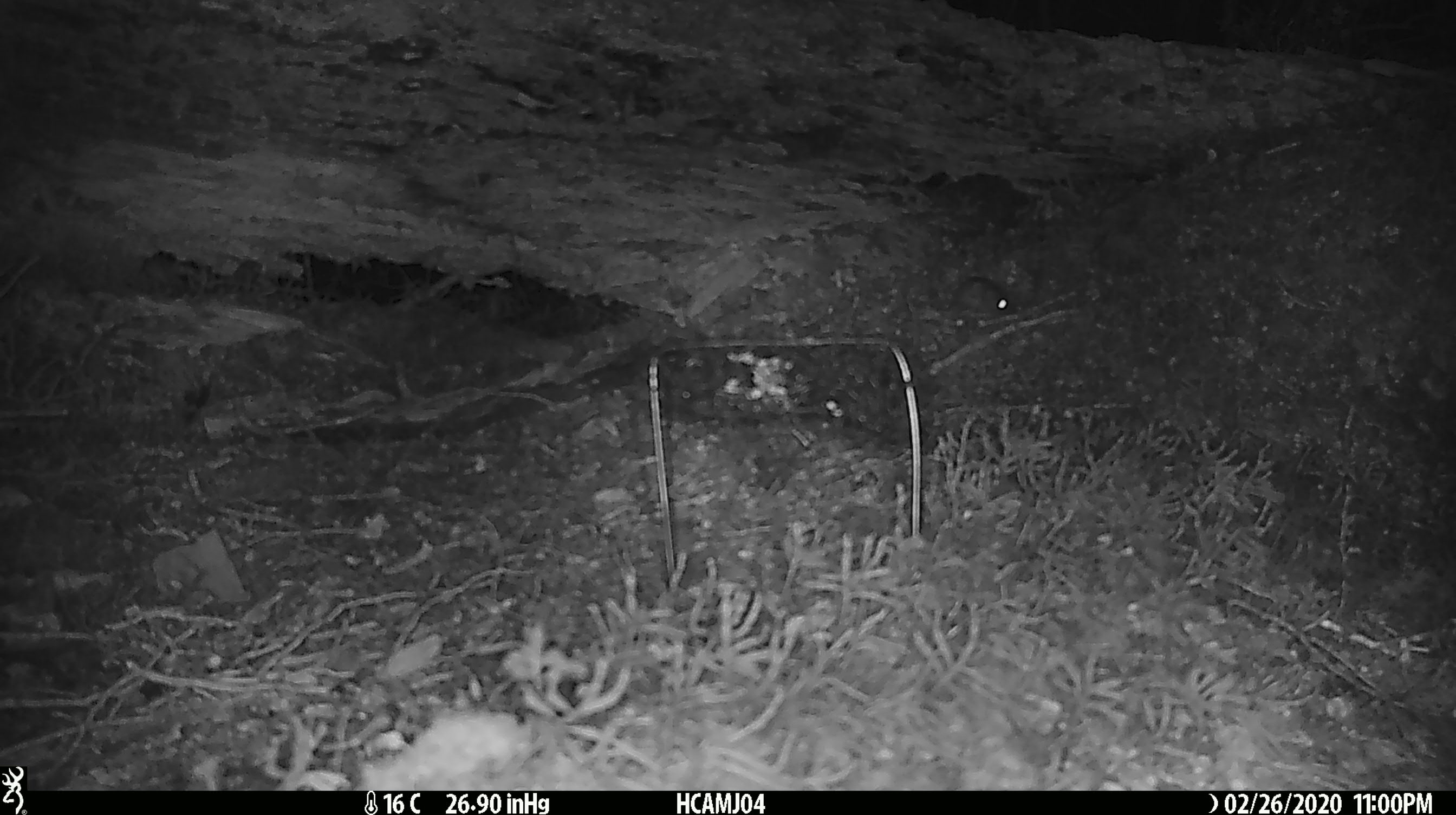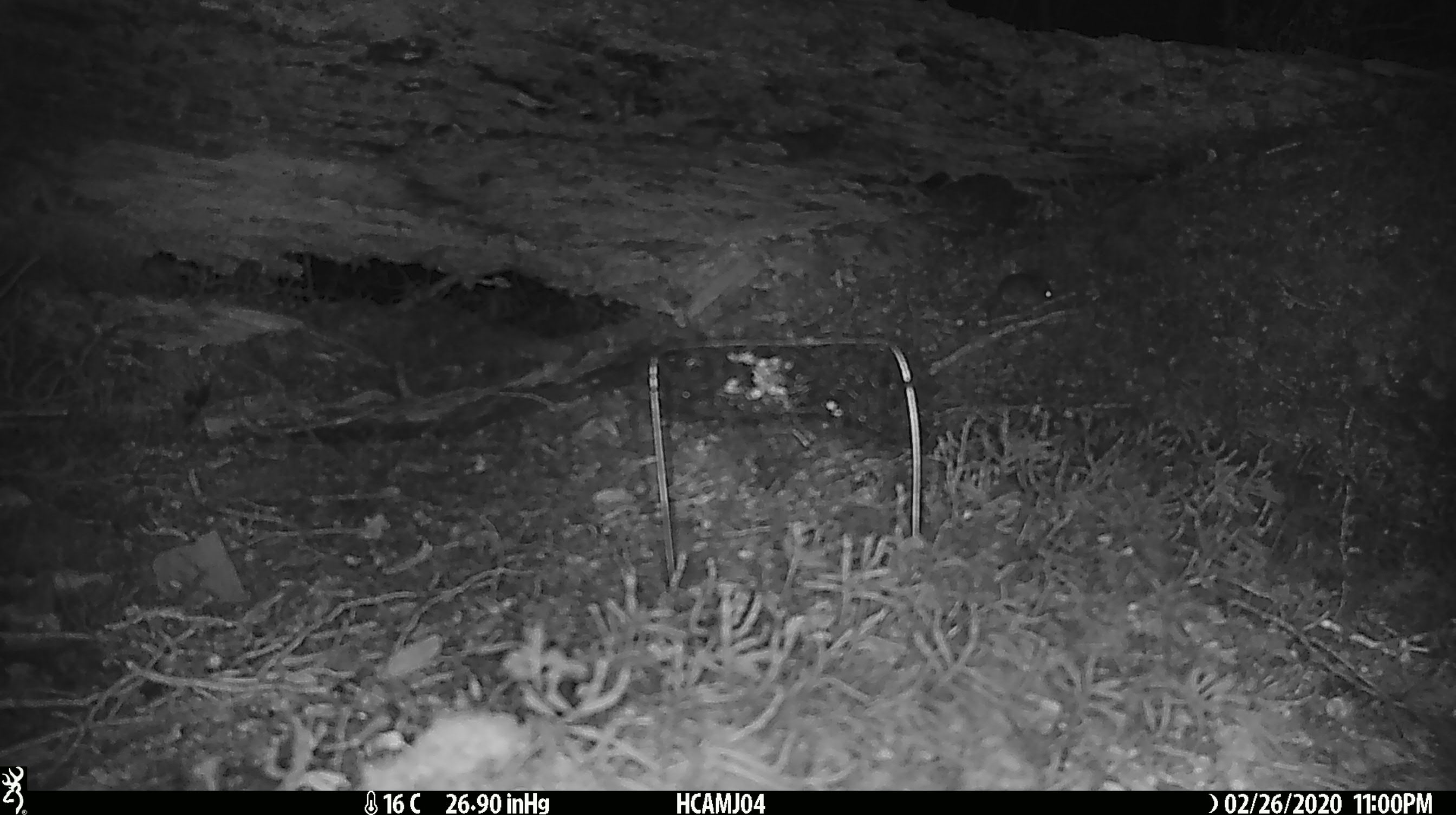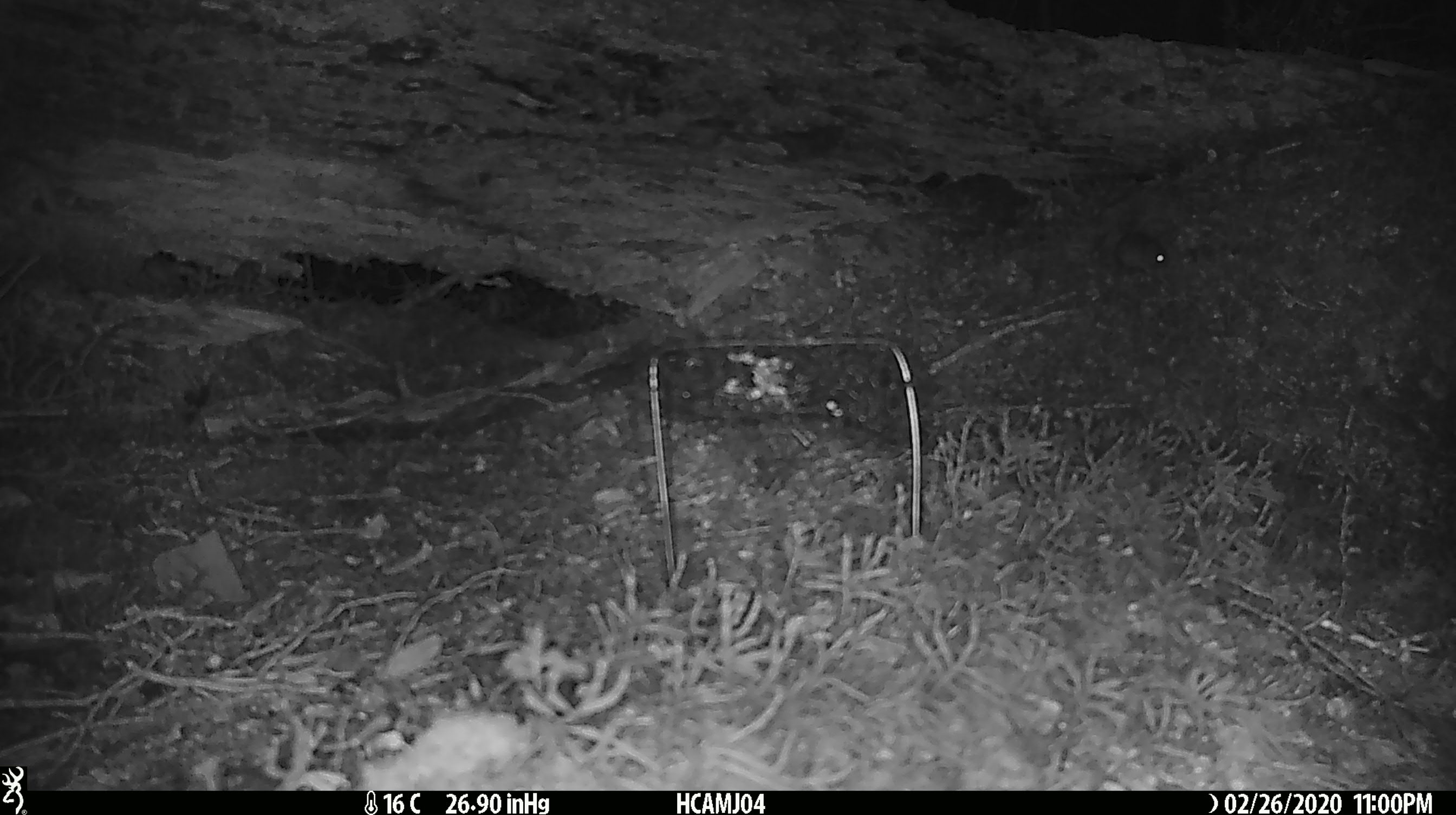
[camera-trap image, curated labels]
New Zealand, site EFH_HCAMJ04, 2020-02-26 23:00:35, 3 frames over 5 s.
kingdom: Animalia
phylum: Chordata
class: Mammalia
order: Rodentia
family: Muridae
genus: Mus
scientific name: Mus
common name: mouse